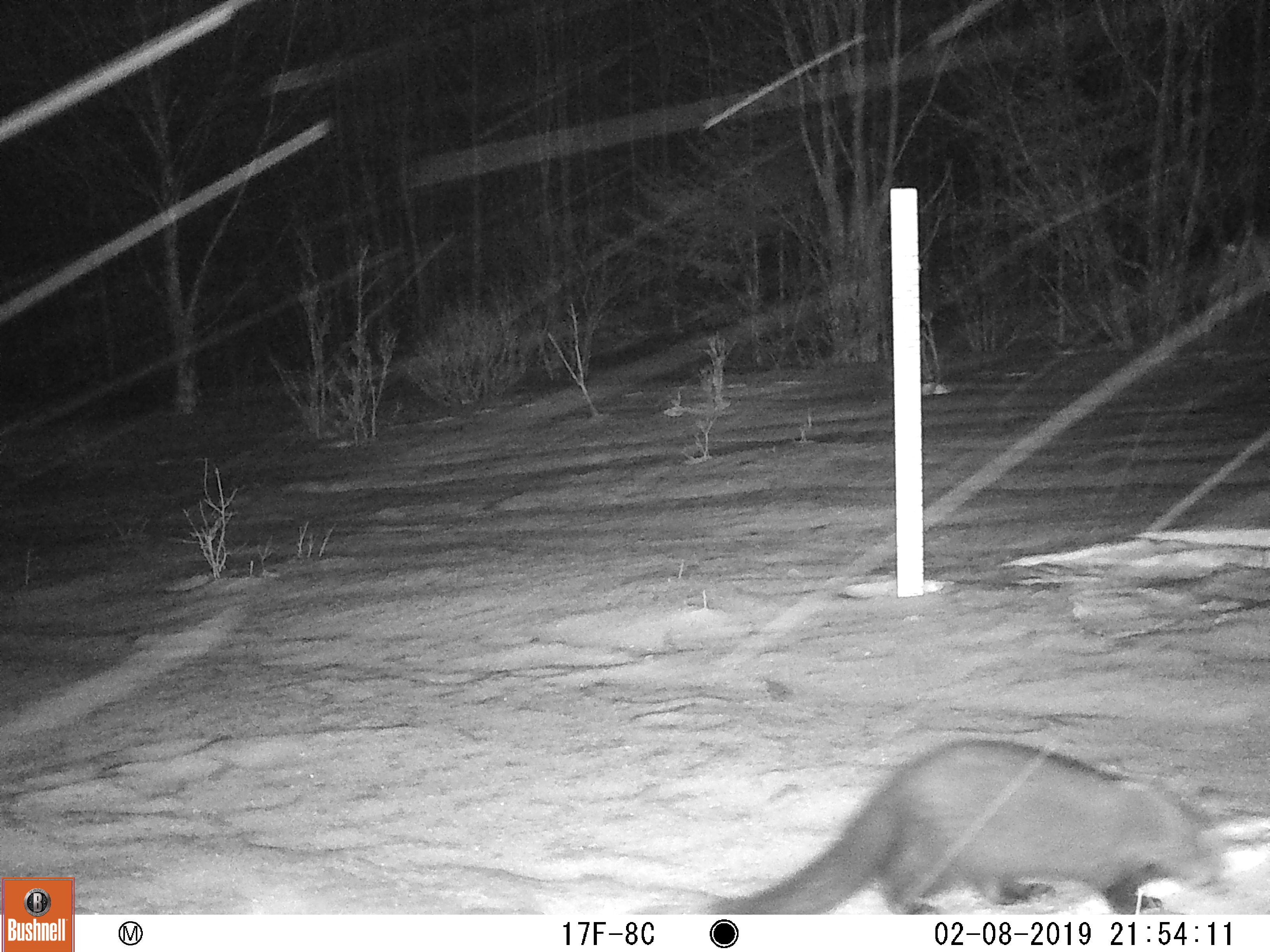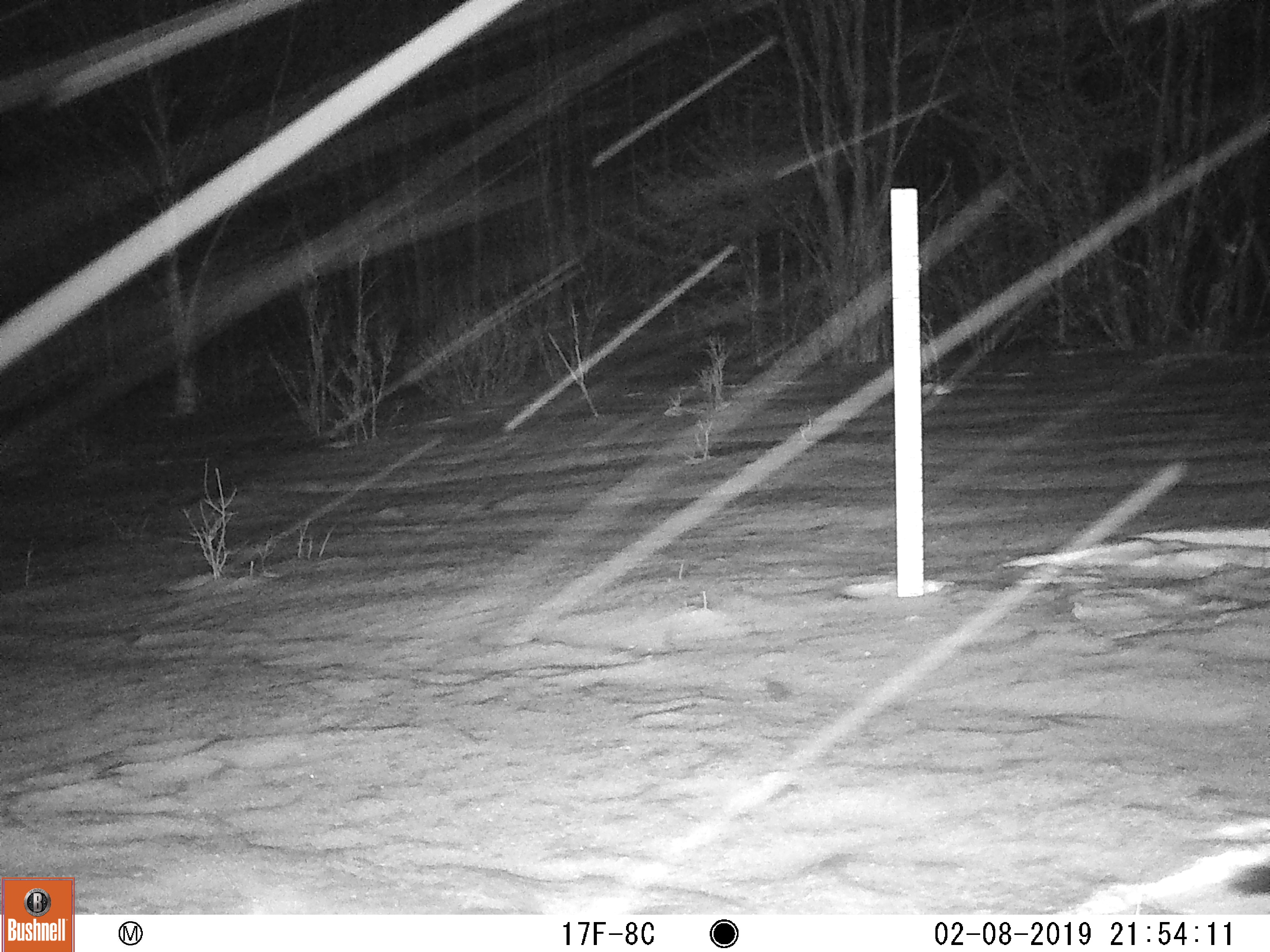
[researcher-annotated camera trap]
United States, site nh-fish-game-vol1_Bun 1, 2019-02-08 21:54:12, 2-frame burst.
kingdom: Animalia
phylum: Chordata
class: Mammalia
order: Carnivora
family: Mustelidae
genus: Pekania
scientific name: Pekania pennanti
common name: fisher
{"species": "fisher (Pekania pennanti)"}